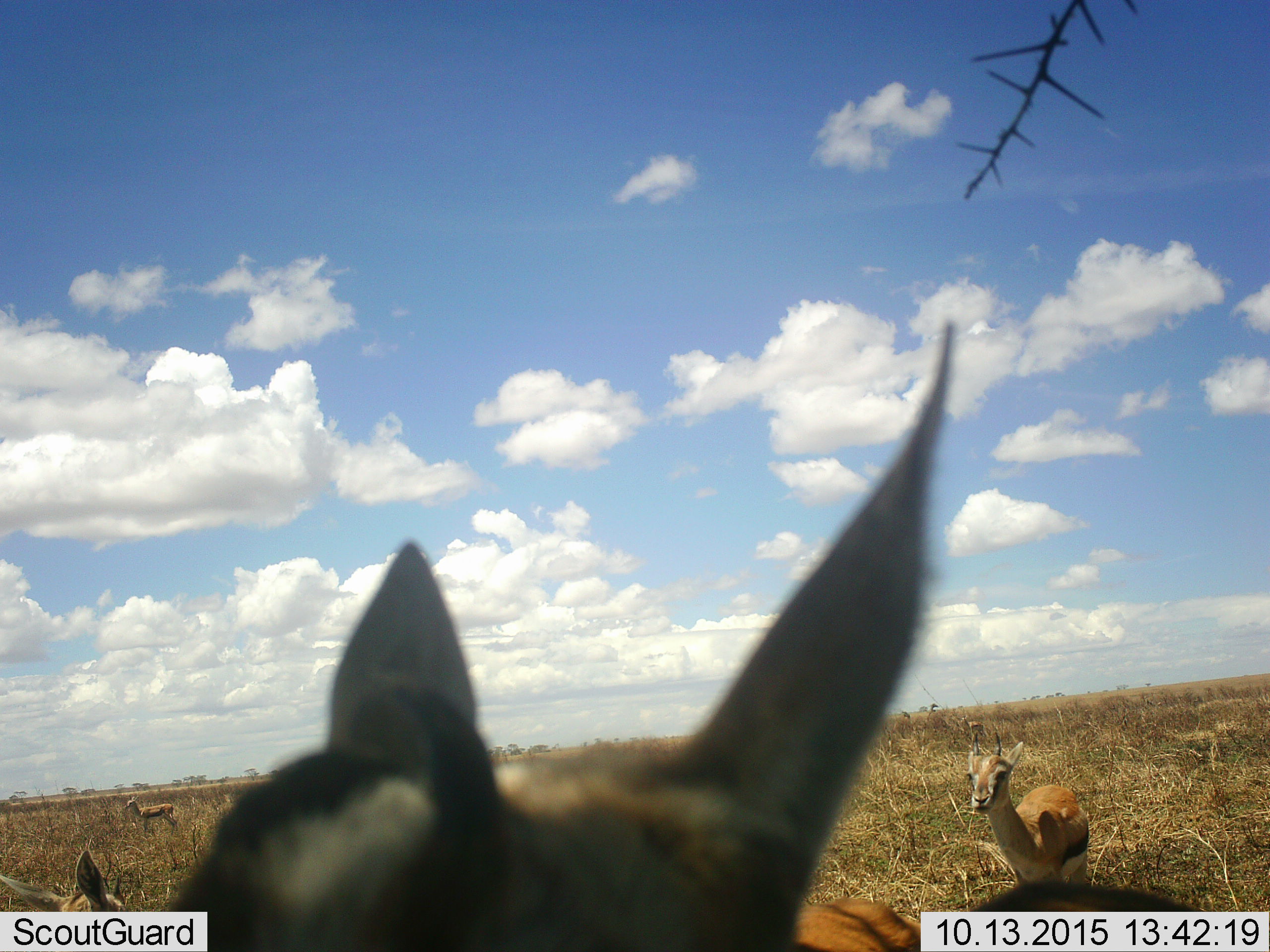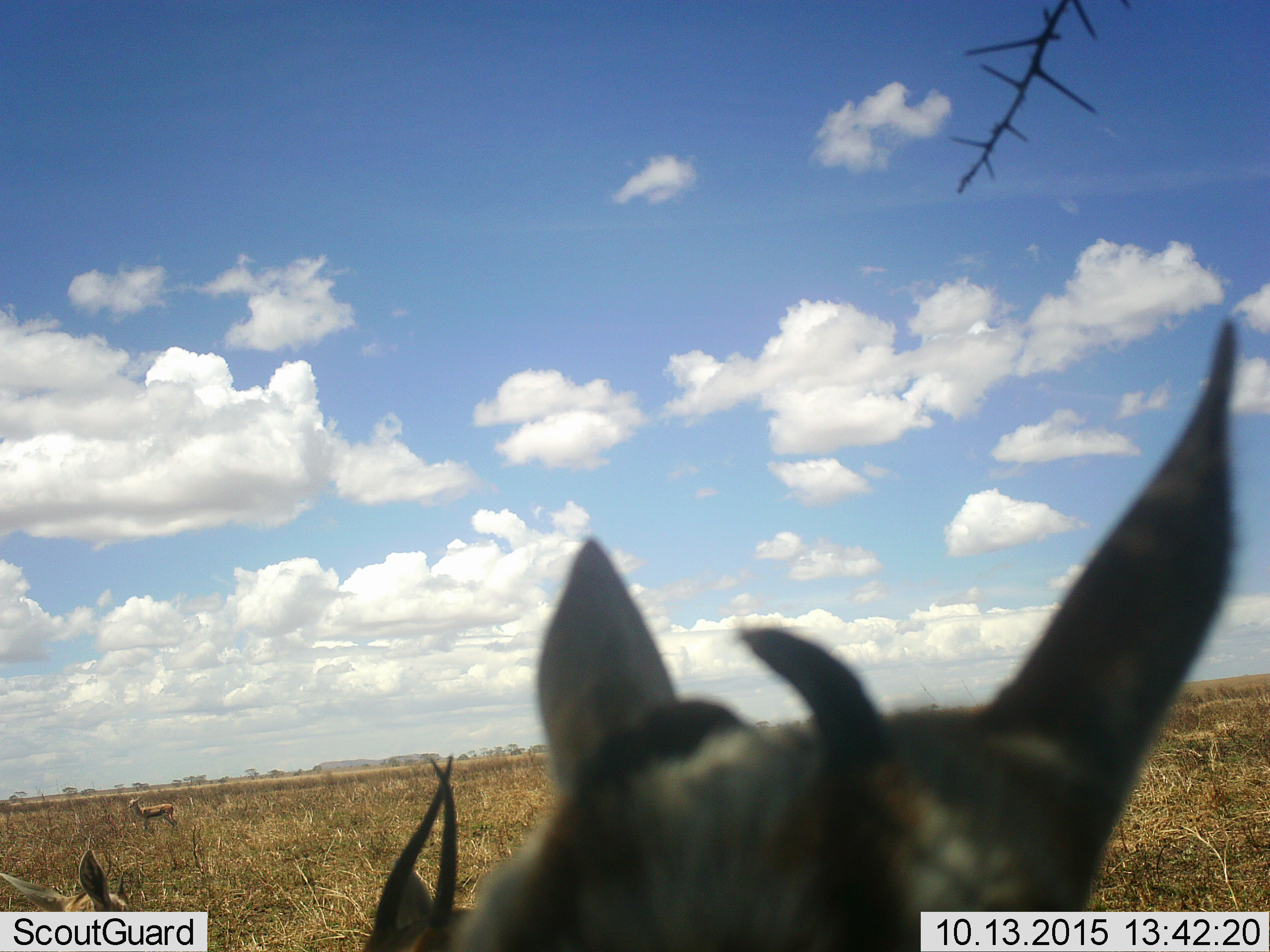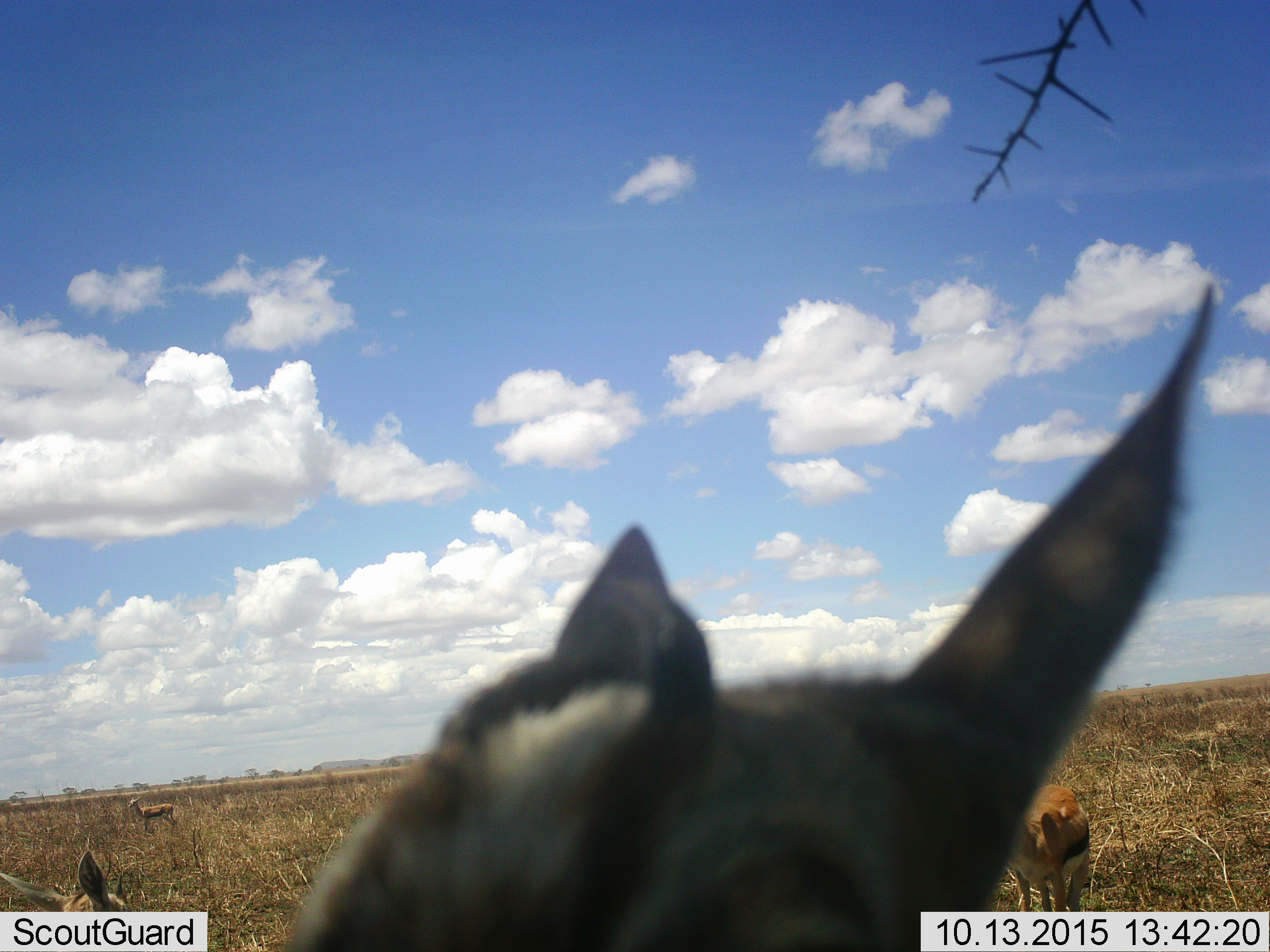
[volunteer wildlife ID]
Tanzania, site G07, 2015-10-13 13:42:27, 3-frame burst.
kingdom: Animalia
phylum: Chordata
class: Mammalia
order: Artiodactyla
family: Bovidae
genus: Eudorcas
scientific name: Eudorcas thomsonii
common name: thomson's gazelle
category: gazellethomsons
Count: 5.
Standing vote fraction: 60%.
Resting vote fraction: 10%.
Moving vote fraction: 50%.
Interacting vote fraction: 0%.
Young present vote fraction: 0%.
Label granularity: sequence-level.